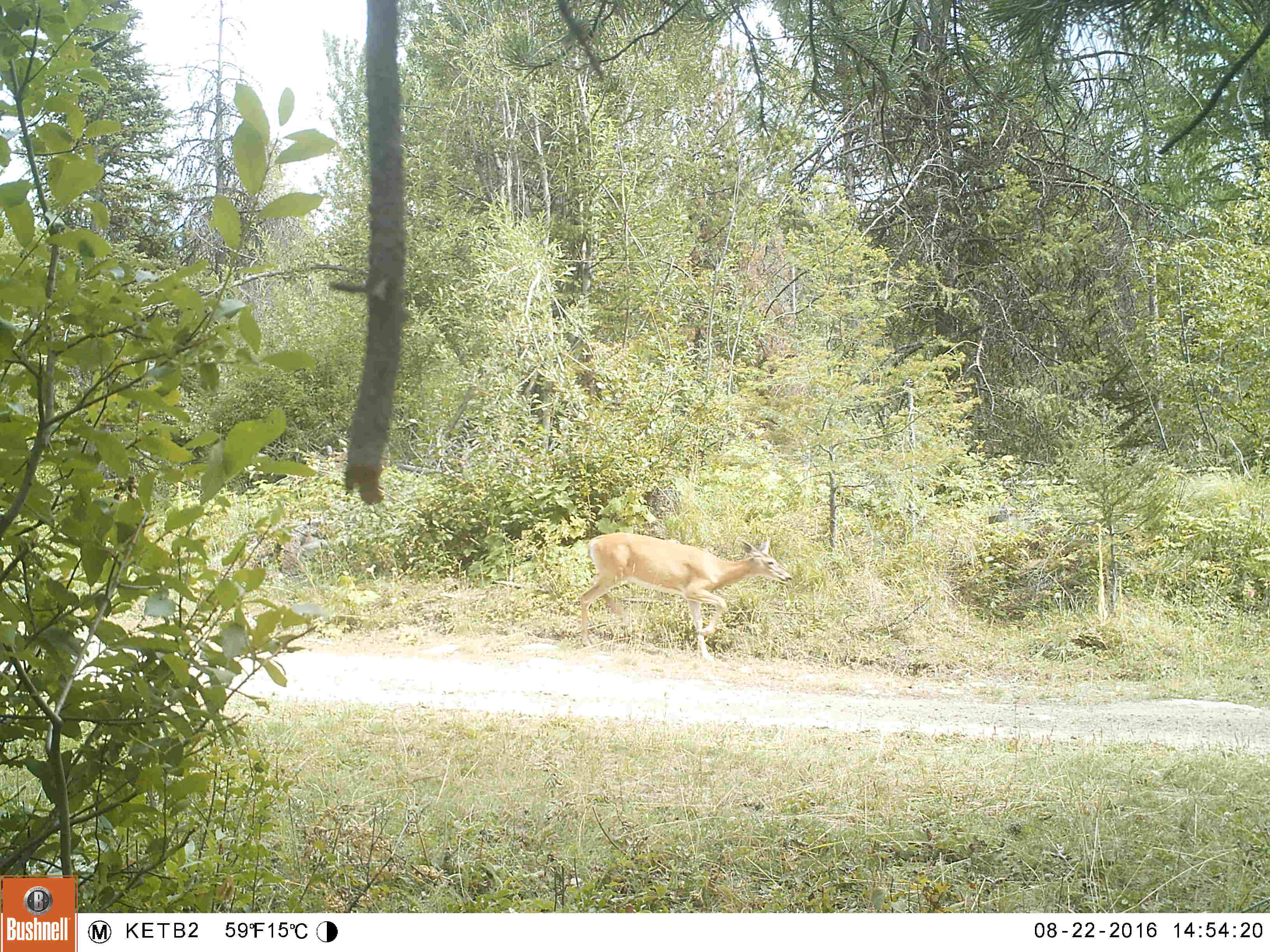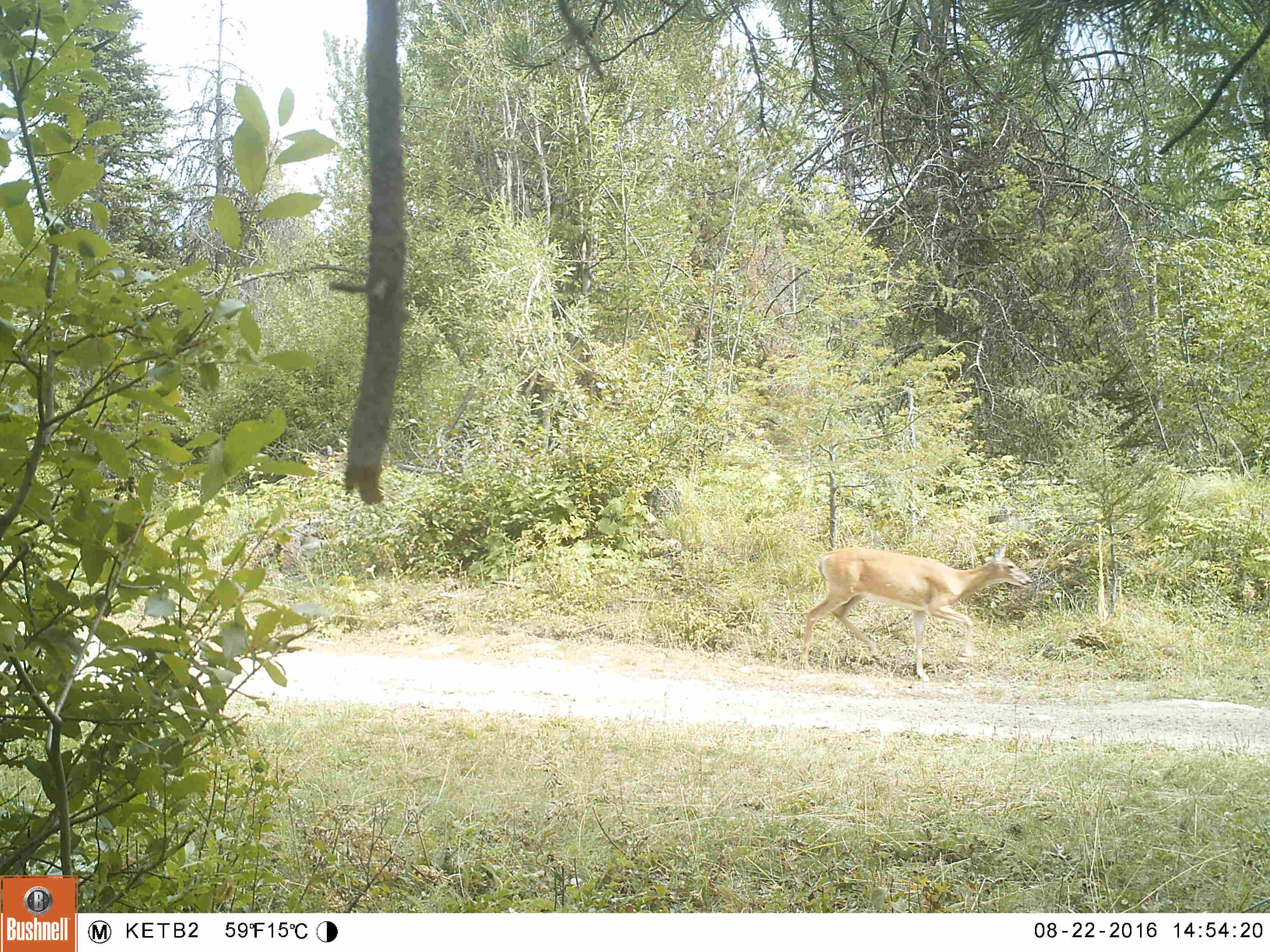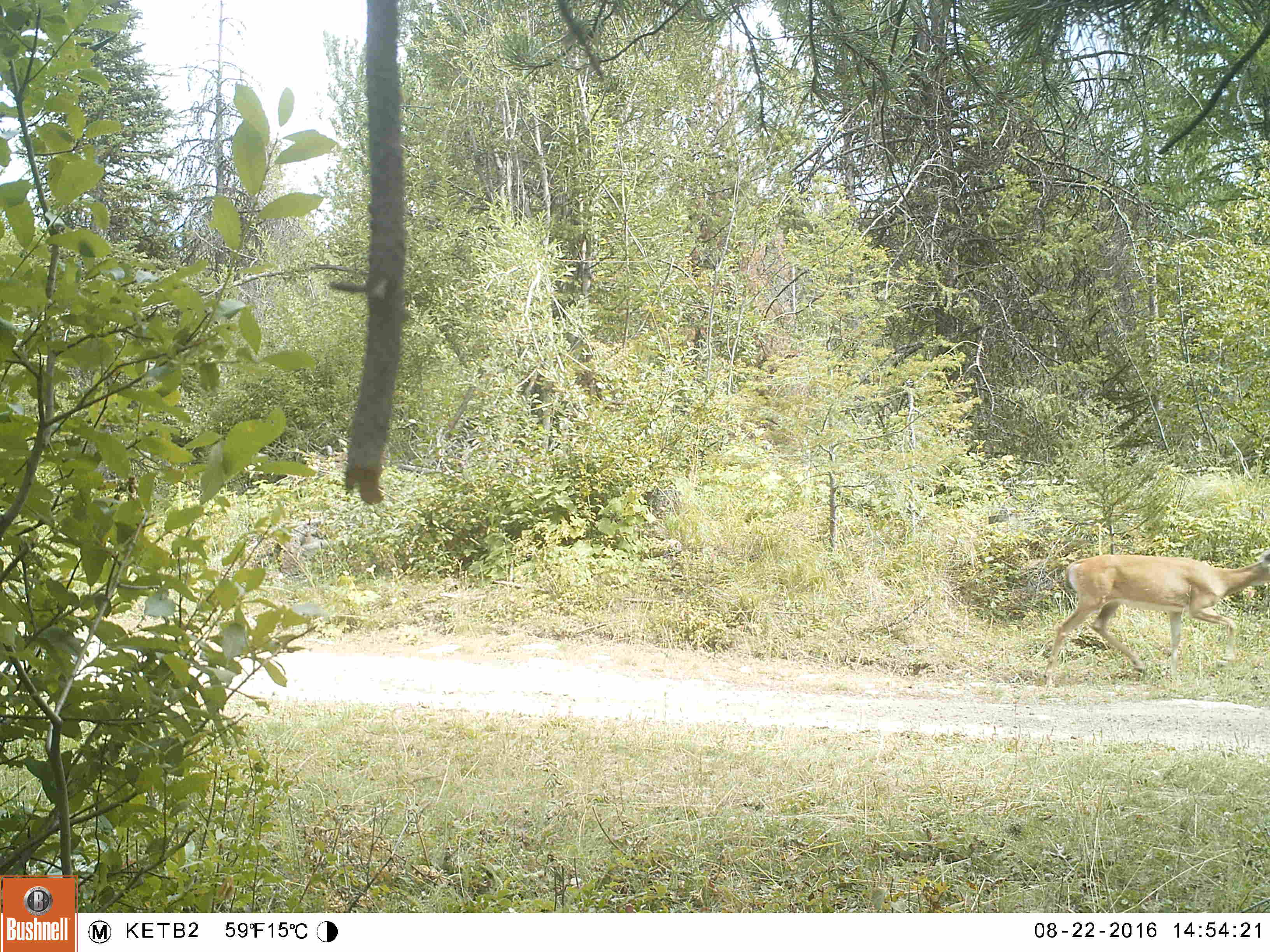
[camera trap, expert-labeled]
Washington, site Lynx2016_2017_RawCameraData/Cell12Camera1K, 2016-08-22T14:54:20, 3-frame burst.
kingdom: Animalia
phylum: Chordata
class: Mammalia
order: Artiodactyla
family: Cervidae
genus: Odocoileus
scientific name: Odocoileus virginianus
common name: white-tailed deer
Odocoileus virginianus (white-tailed deer). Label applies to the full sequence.